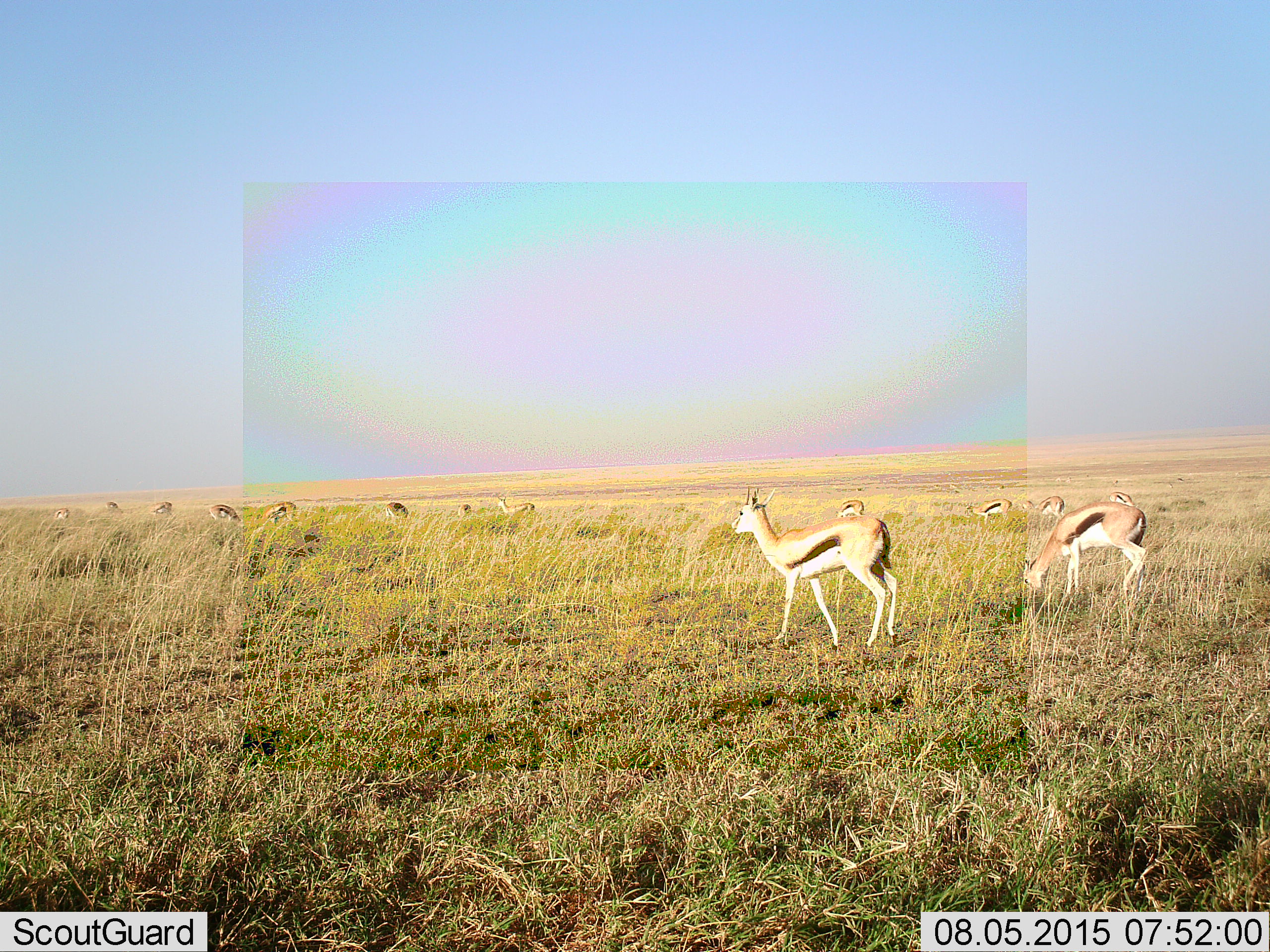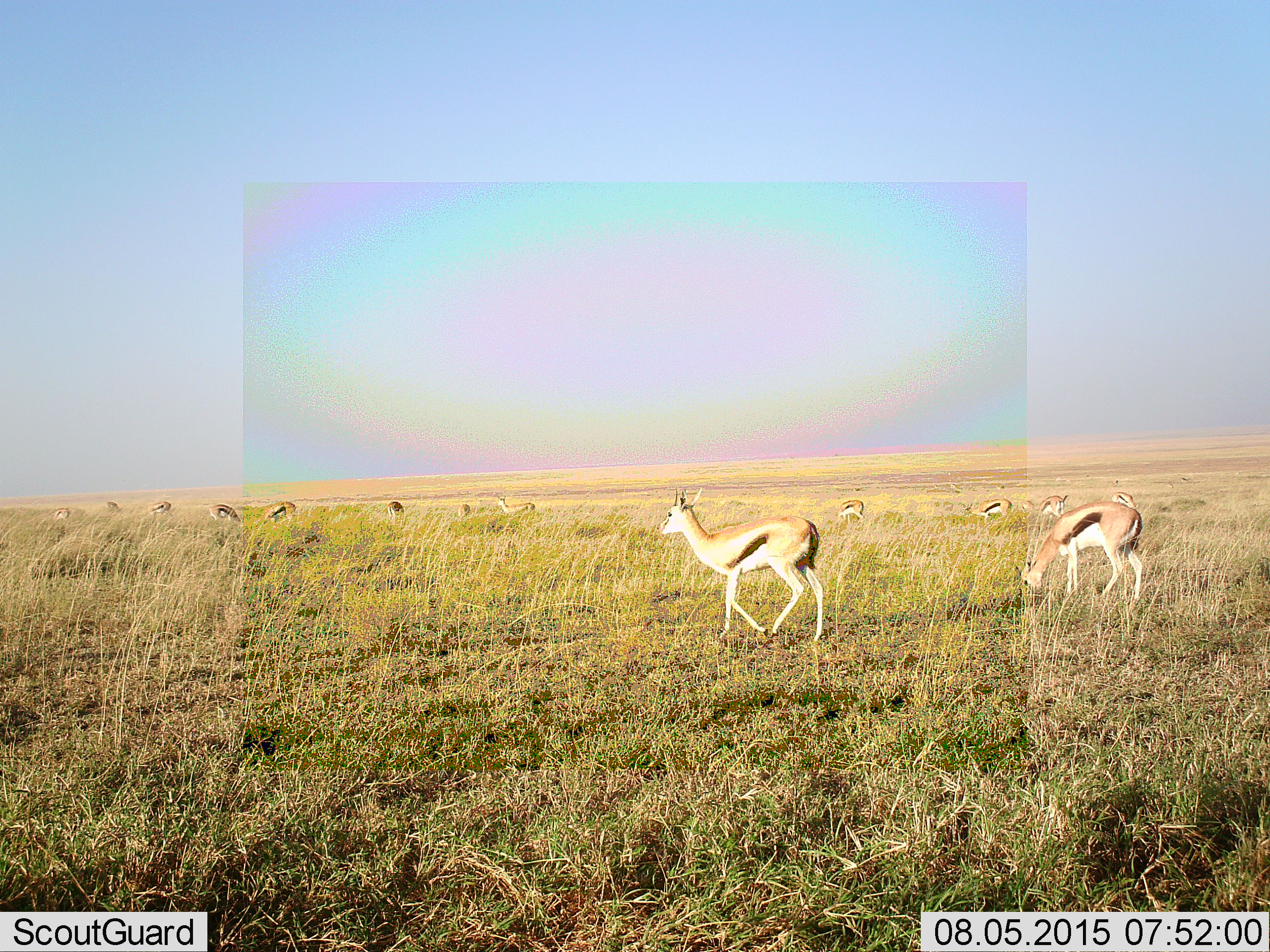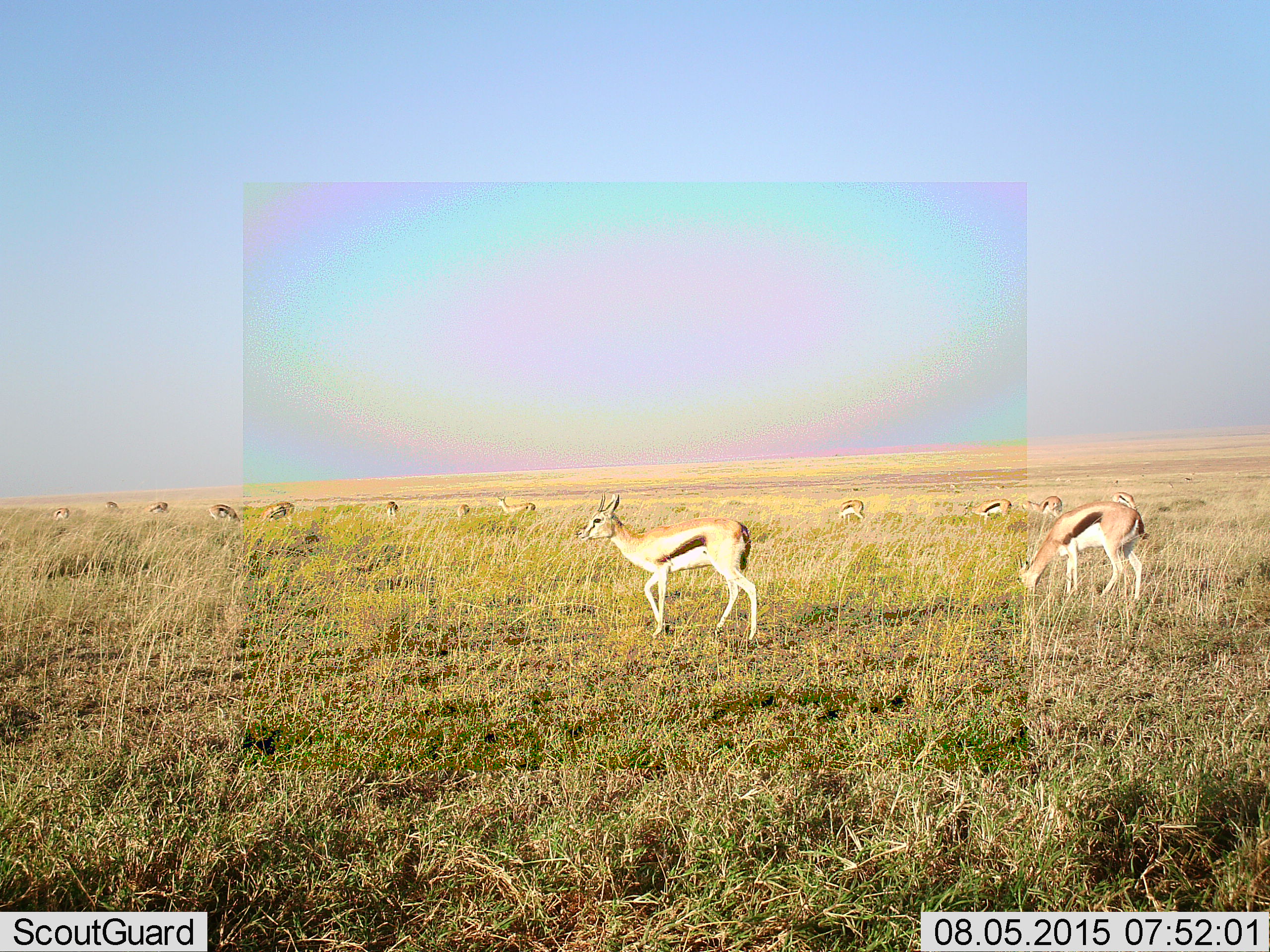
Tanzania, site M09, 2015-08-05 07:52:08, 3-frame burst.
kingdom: Animalia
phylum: Chordata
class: Mammalia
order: Artiodactyla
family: Bovidae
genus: Eudorcas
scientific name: Eudorcas thomsonii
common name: thomson's gazelle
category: gazellethomsons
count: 11-50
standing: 57%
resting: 0%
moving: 29%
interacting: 0%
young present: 0%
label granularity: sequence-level